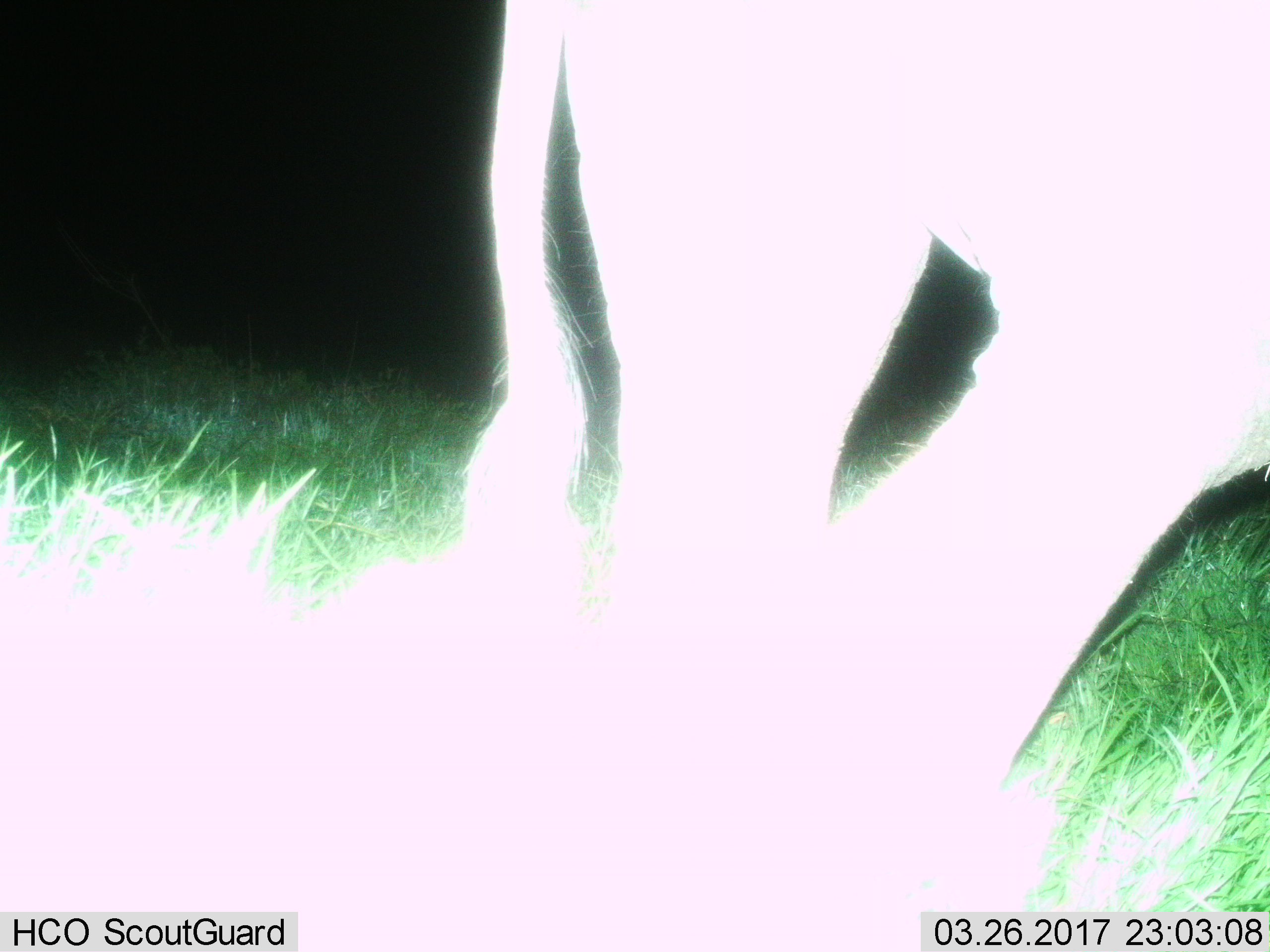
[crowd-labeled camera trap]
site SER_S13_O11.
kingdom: Animalia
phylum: Chordata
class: Mammalia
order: Artiodactyla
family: Bovidae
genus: Connochaetes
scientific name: Connochaetes taurinus taurinus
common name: blue wildebeest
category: wildebeestblue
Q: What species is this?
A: Wildebeestblue (blue wildebeest) (Connochaetes taurinus taurinus).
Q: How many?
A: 1.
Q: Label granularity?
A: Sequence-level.